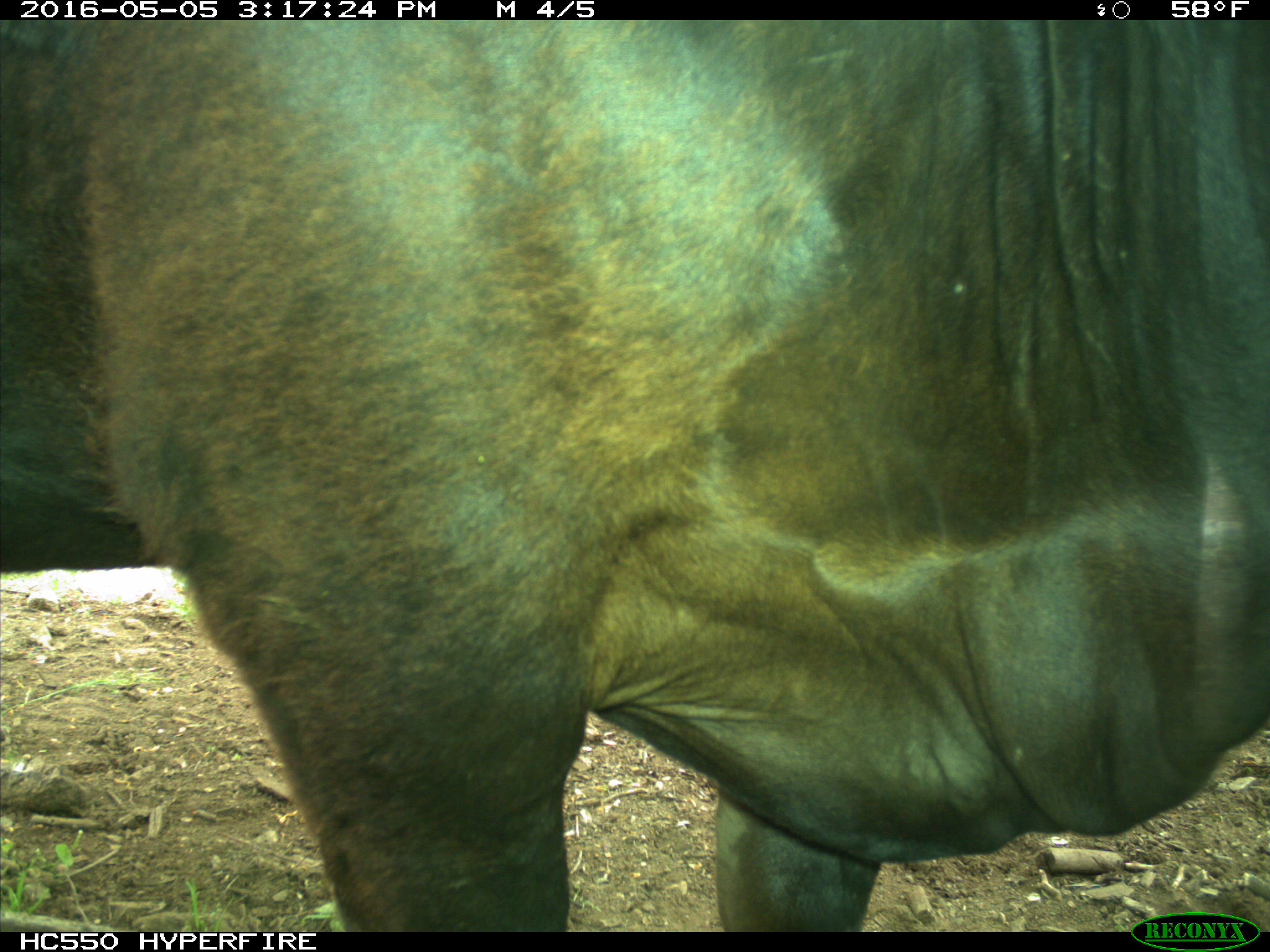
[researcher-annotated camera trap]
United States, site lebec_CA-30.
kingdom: Animalia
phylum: Chordata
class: Mammalia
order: Artiodactyla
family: Bovidae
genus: Bos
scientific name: Bos taurus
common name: domestic cow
Bos taurus (domestic cow).